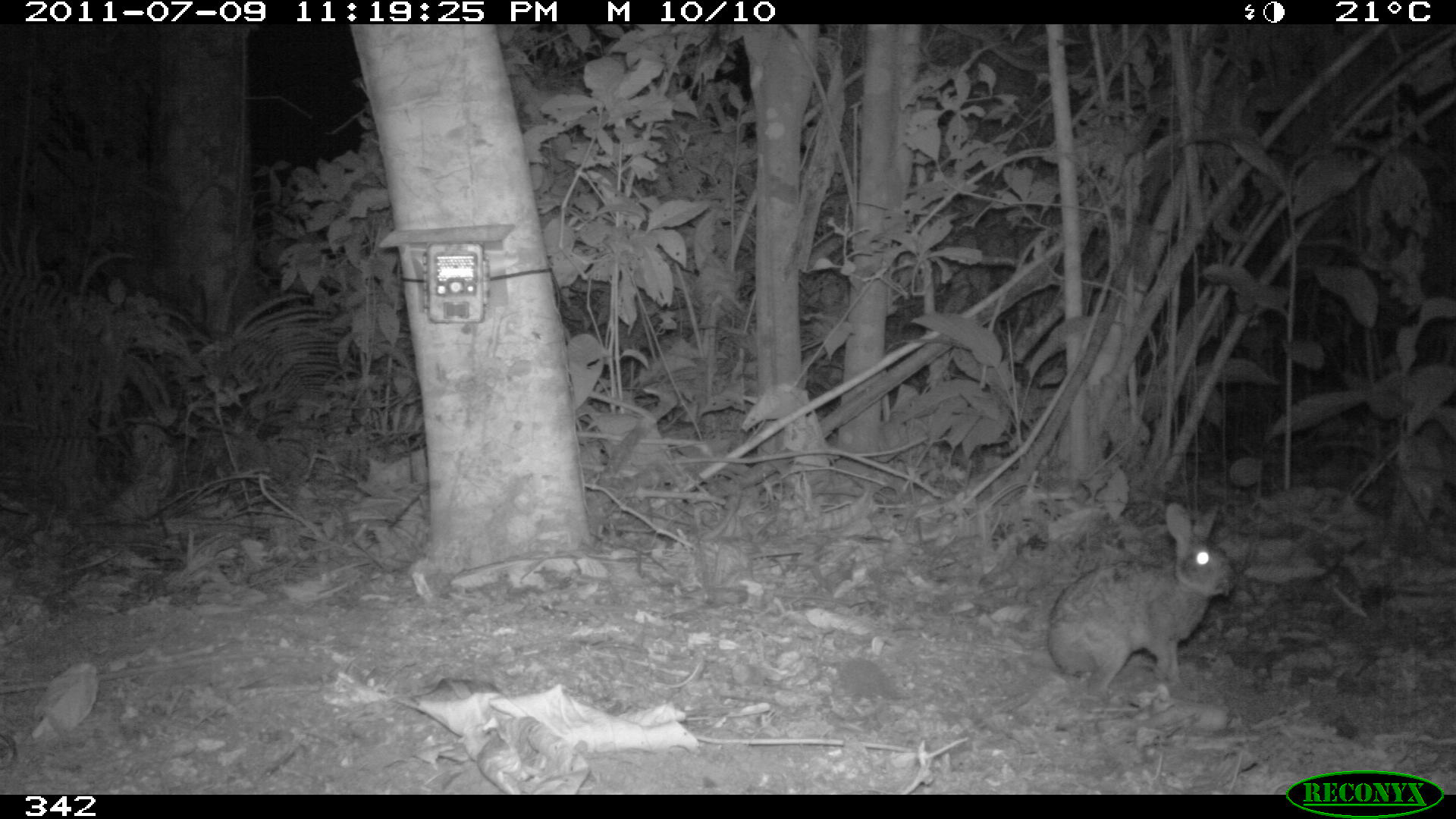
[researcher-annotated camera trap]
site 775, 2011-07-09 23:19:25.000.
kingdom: Animalia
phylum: Chordata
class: Mammalia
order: Lagomorpha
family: Leporidae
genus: Sylvilagus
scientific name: Sylvilagus brasiliensis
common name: tapeti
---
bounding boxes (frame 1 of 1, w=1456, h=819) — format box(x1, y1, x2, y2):
sylvilagus brasiliensis: box(1045, 502, 1240, 697)